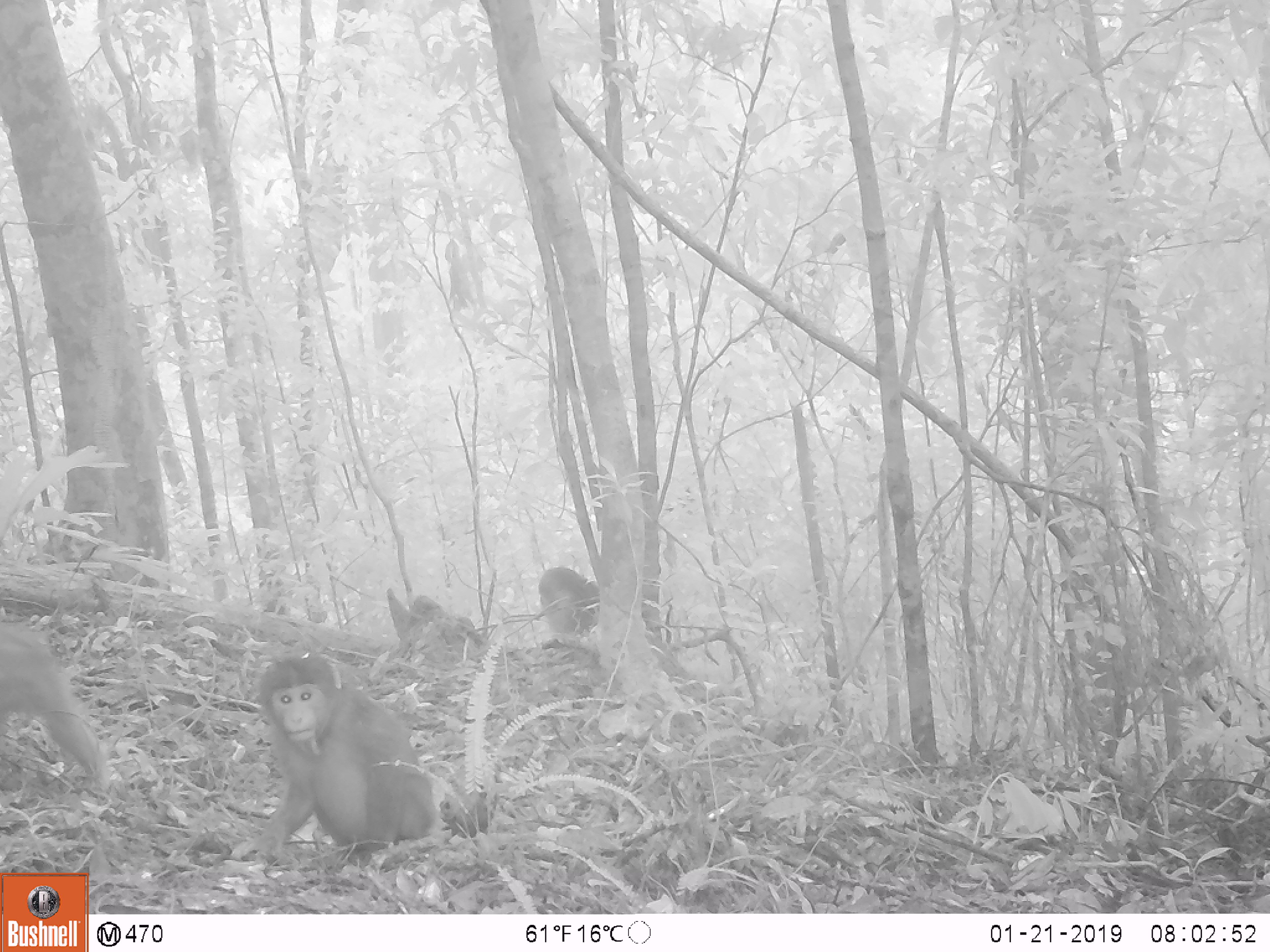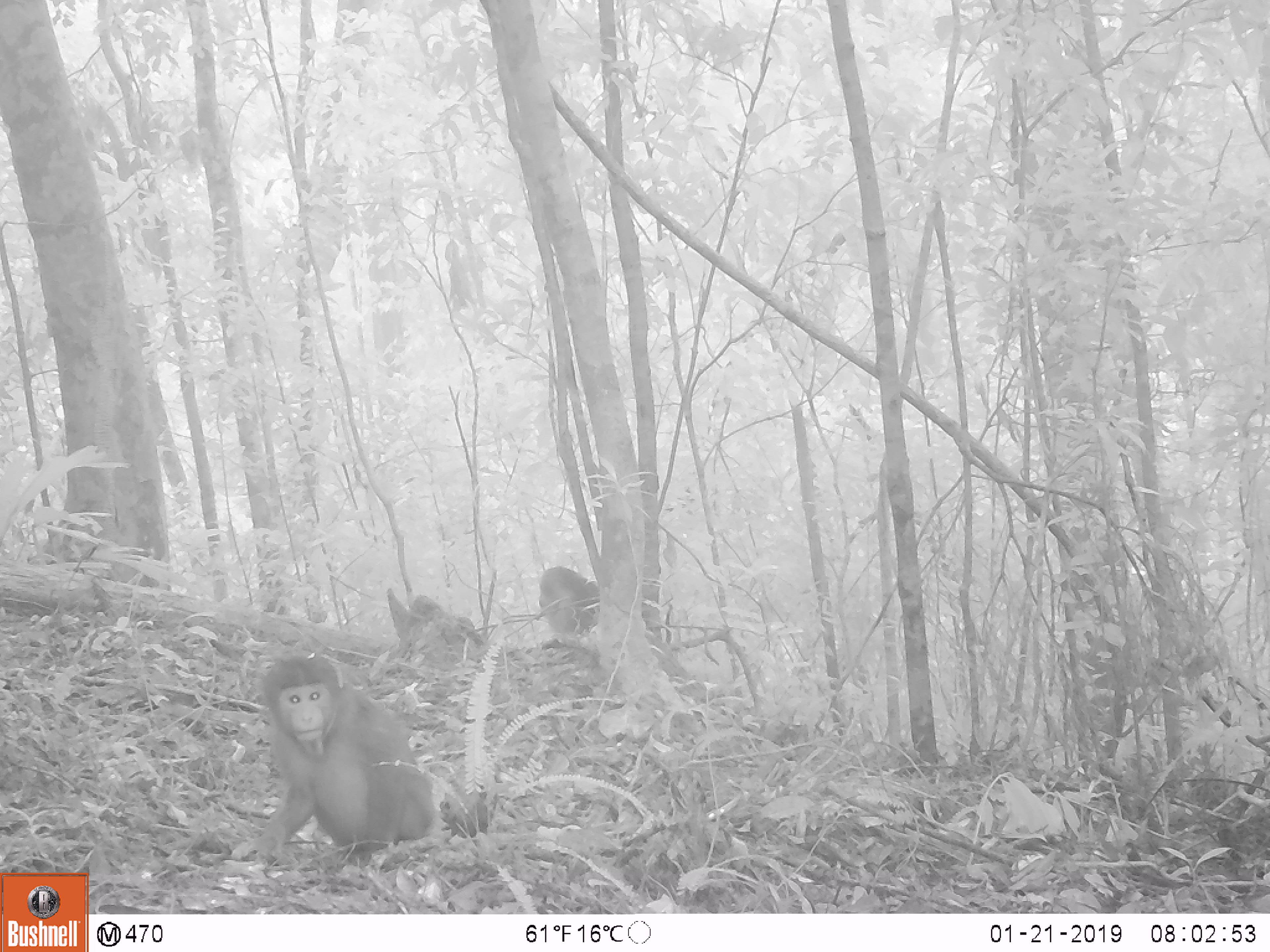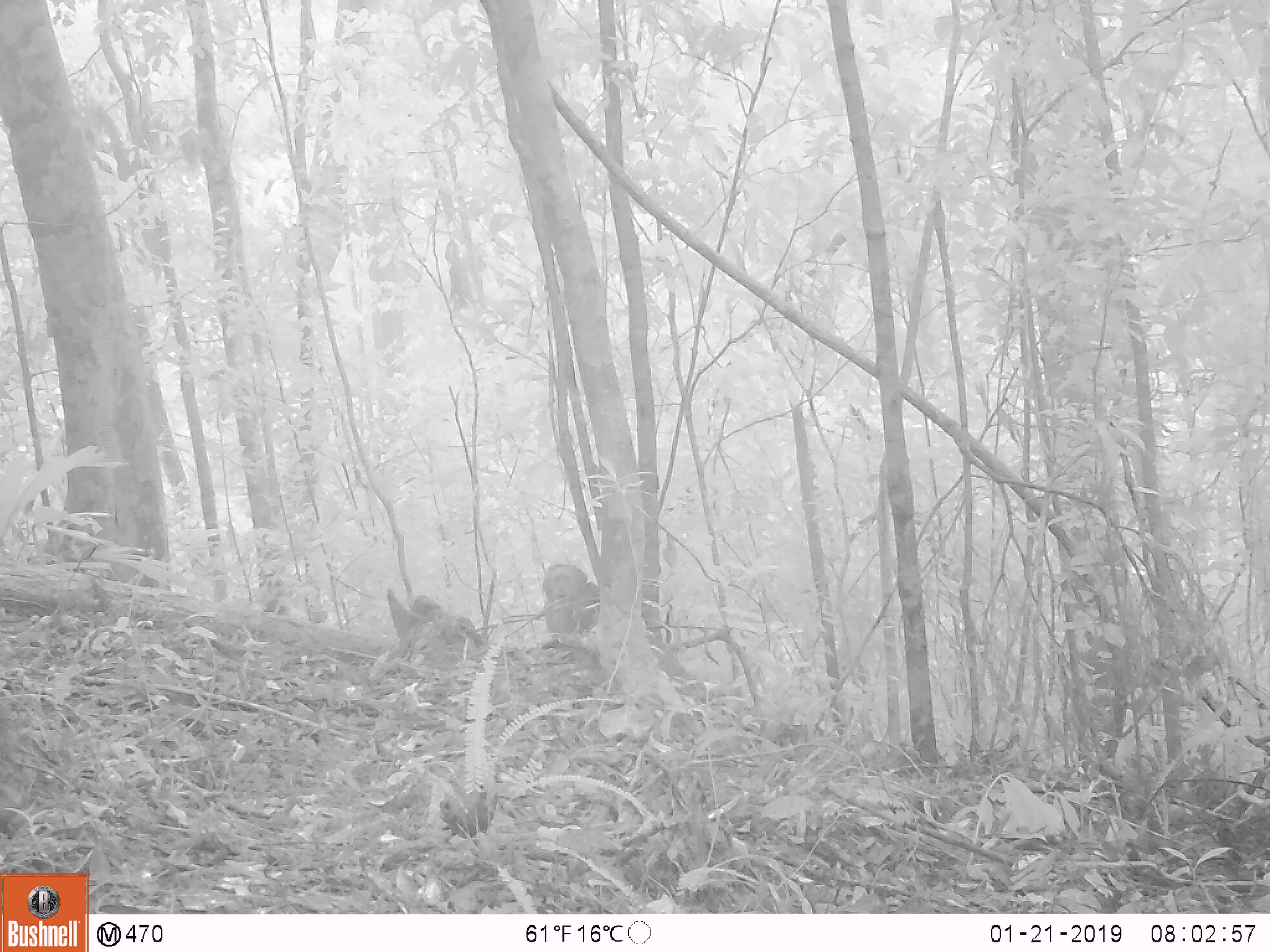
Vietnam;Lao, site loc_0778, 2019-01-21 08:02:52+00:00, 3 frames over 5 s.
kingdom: Animalia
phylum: Chordata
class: Mammalia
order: Primates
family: Cercopithecidae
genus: Macaca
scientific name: Macaca arctoides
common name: stump-tailed macaque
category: stump tailed macaque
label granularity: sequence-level